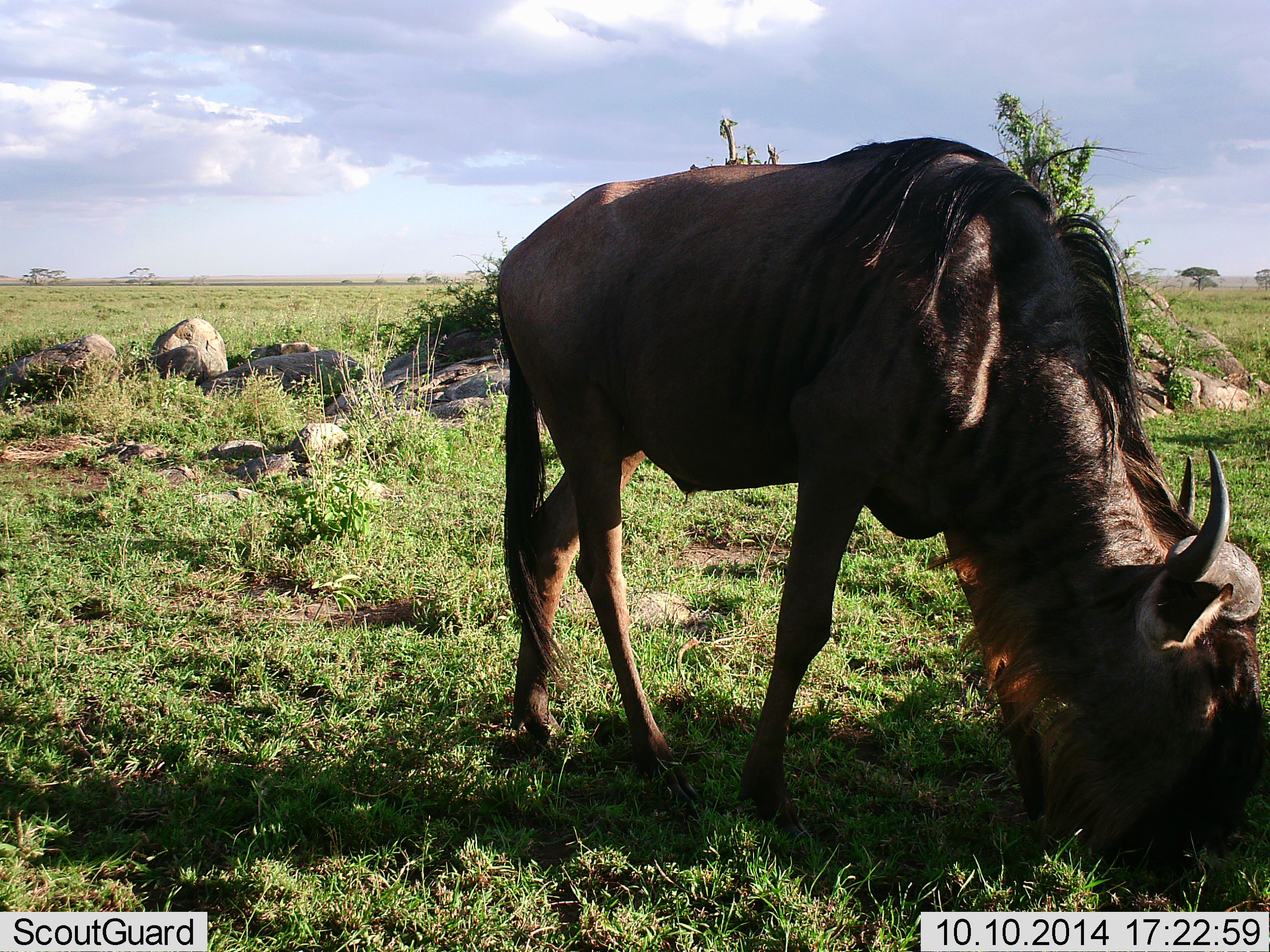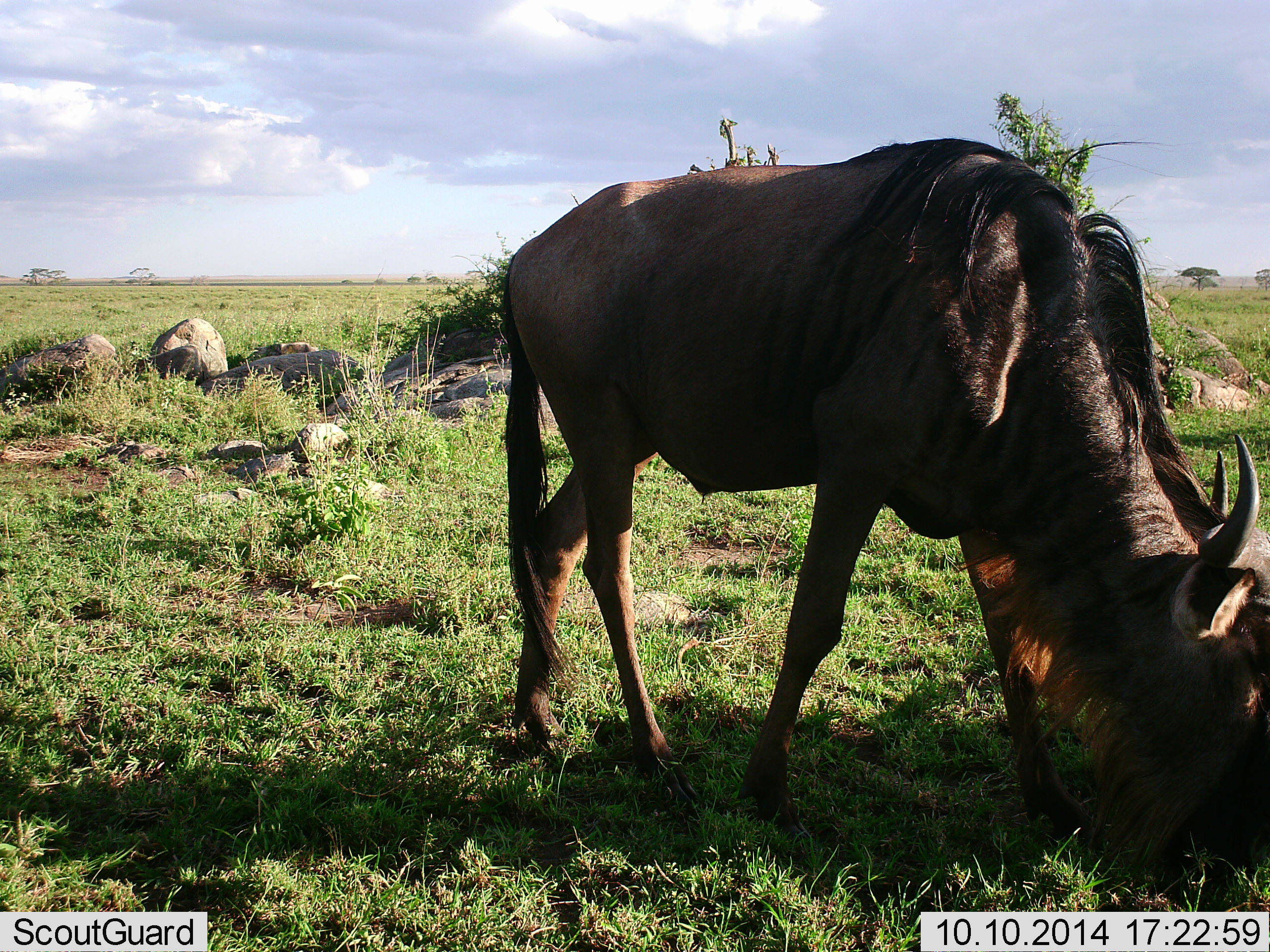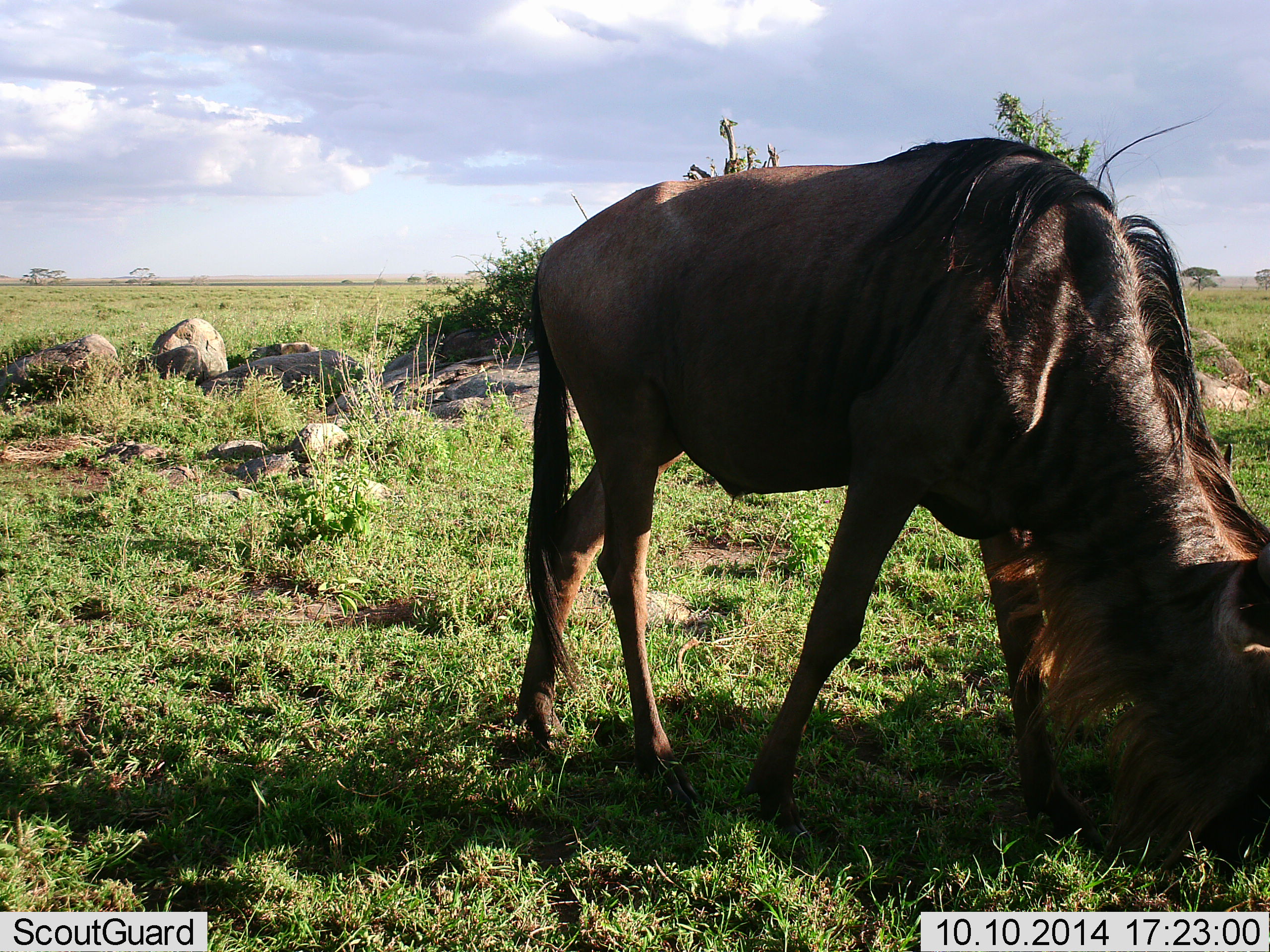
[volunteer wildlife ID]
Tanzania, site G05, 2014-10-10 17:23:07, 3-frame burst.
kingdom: Animalia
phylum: Chordata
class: Mammalia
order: Artiodactyla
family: Bovidae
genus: Connochaetes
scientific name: Connochaetes taurinus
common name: blue wildebeest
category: wildebeest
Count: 1.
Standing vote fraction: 0%.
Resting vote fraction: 0%.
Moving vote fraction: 0%.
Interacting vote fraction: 0%.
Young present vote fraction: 0%.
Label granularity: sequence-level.